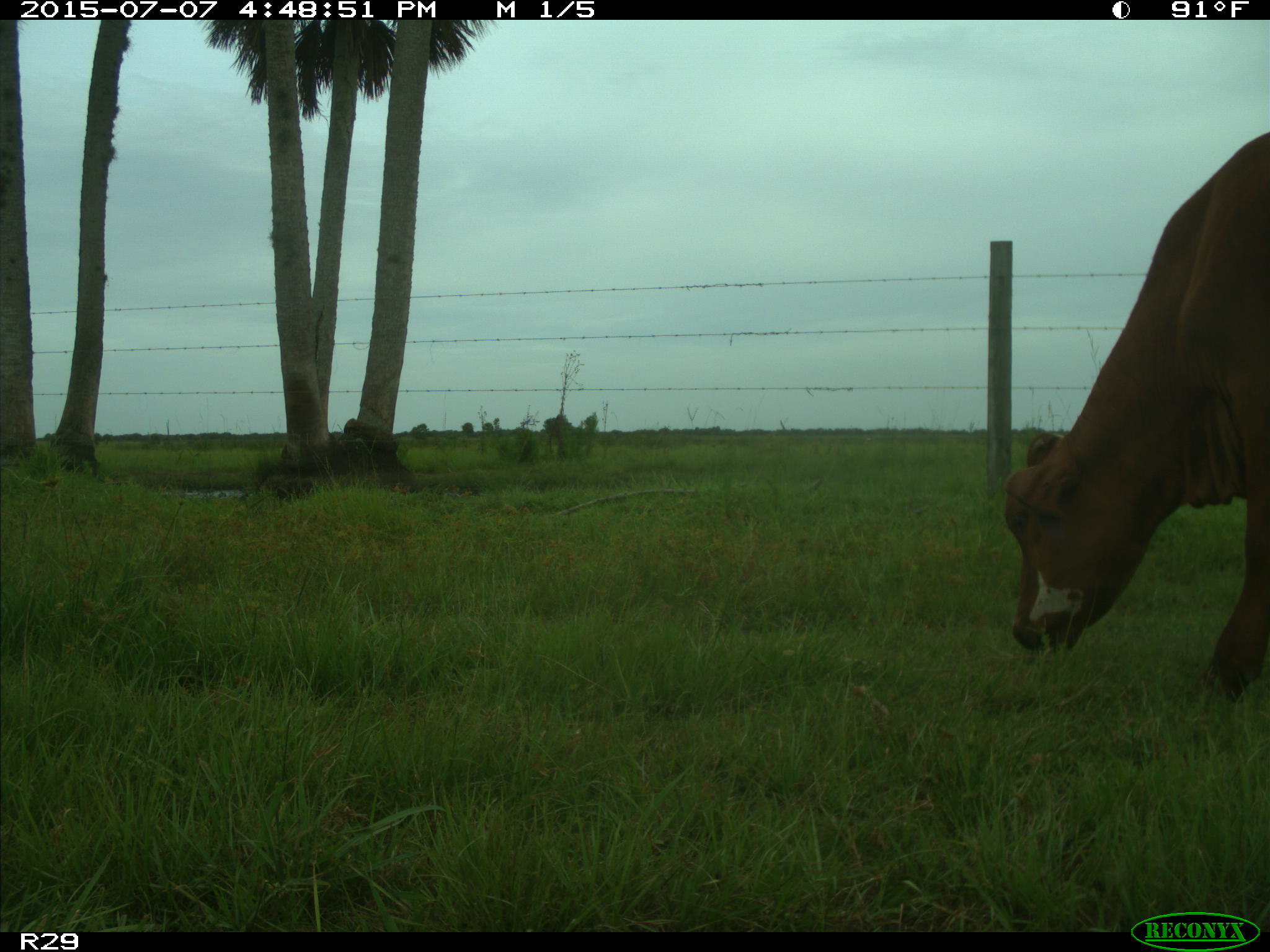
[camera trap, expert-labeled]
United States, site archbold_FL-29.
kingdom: Animalia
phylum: Chordata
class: Mammalia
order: Artiodactyla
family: Bovidae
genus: Bos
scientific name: Bos taurus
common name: domestic cow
Bos taurus (domestic cow).